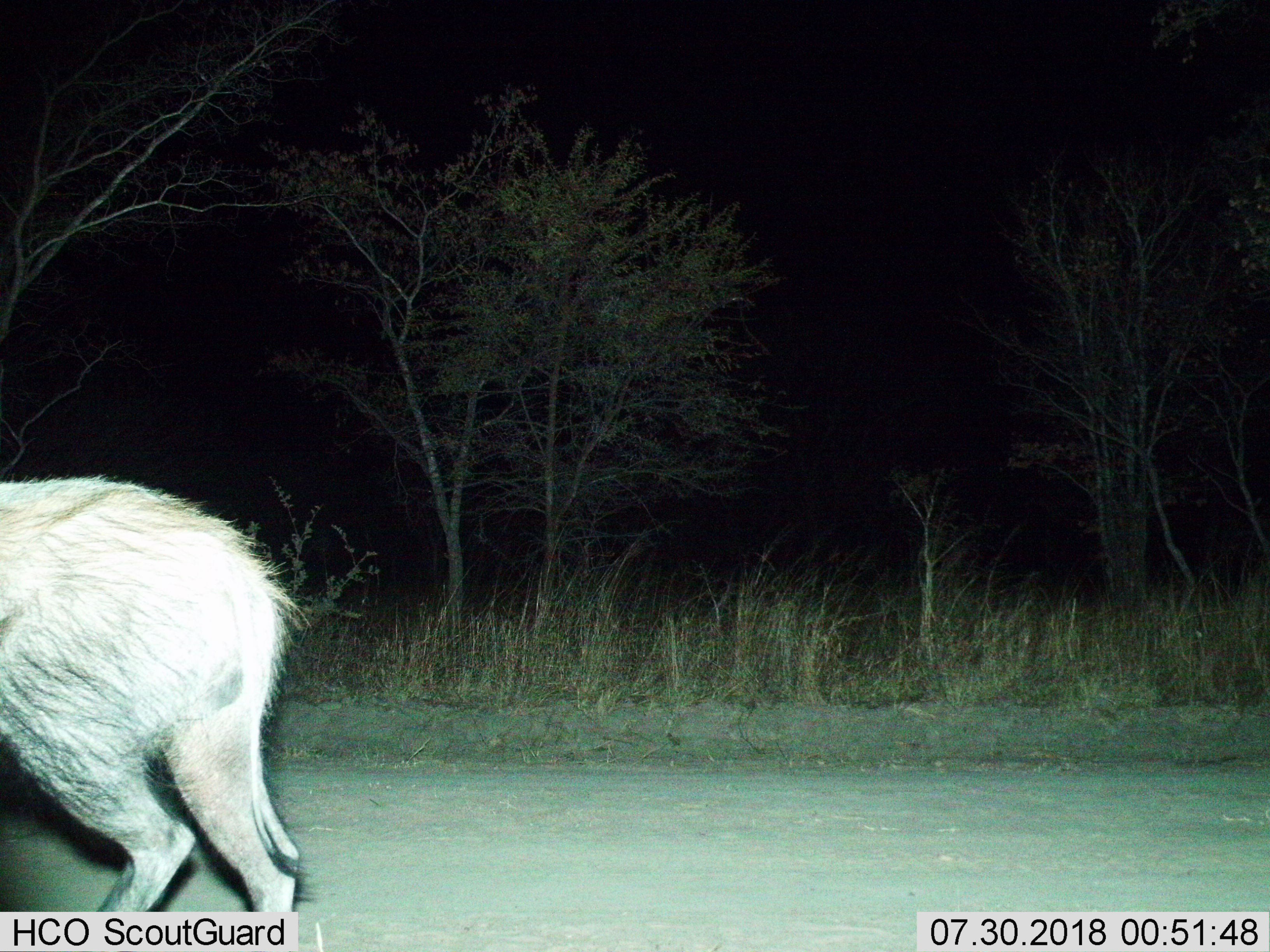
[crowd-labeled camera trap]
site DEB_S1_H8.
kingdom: Animalia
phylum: Chordata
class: Mammalia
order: Artiodactyla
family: Suidae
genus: Potamochoerus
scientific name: Potamochoerus larvatus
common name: bushpig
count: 1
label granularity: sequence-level